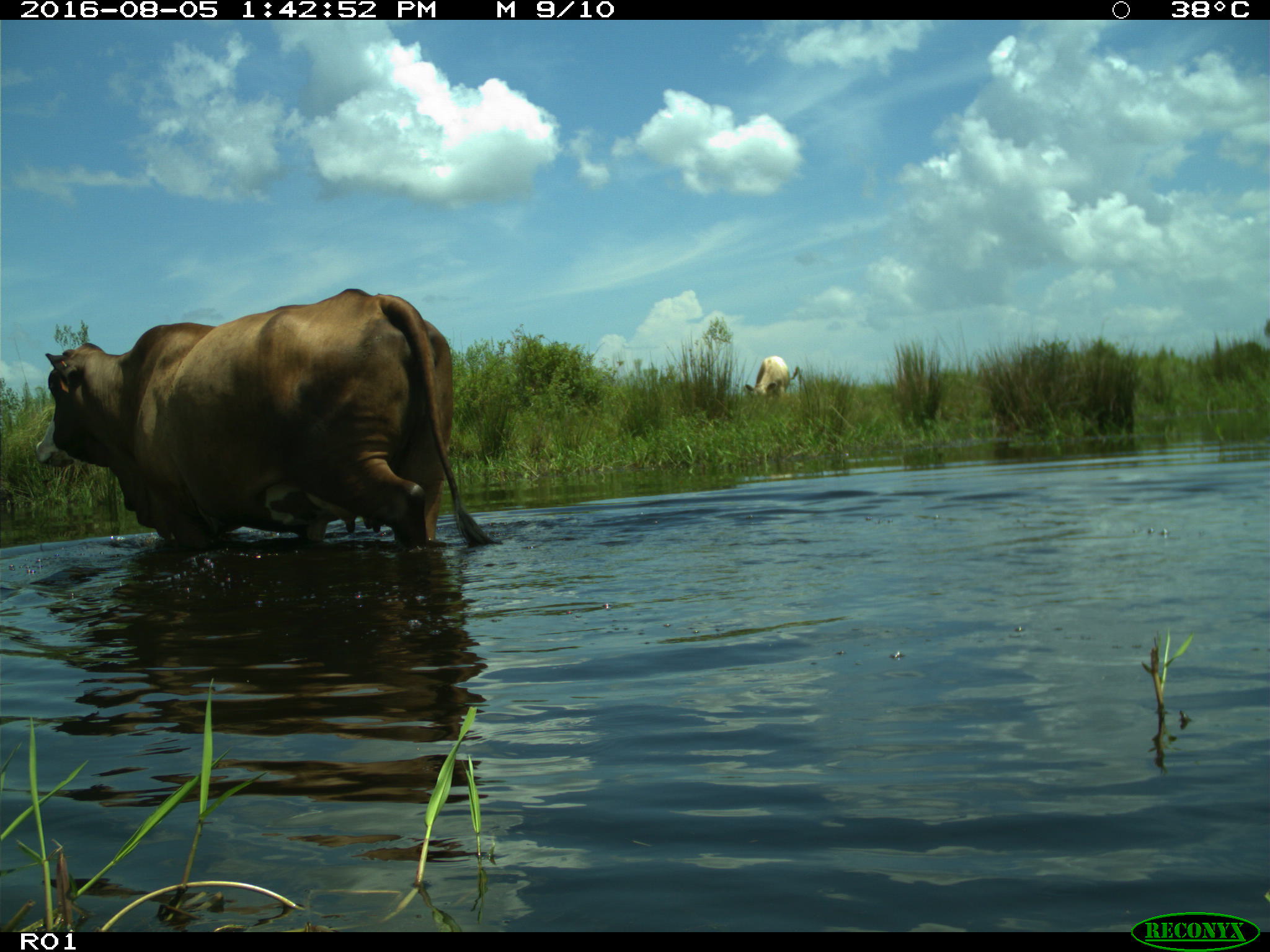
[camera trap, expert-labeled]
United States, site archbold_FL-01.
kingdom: Animalia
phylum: Chordata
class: Mammalia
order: Artiodactyla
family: Bovidae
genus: Bos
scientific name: Bos taurus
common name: domestic cow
Bos taurus (domestic cow).